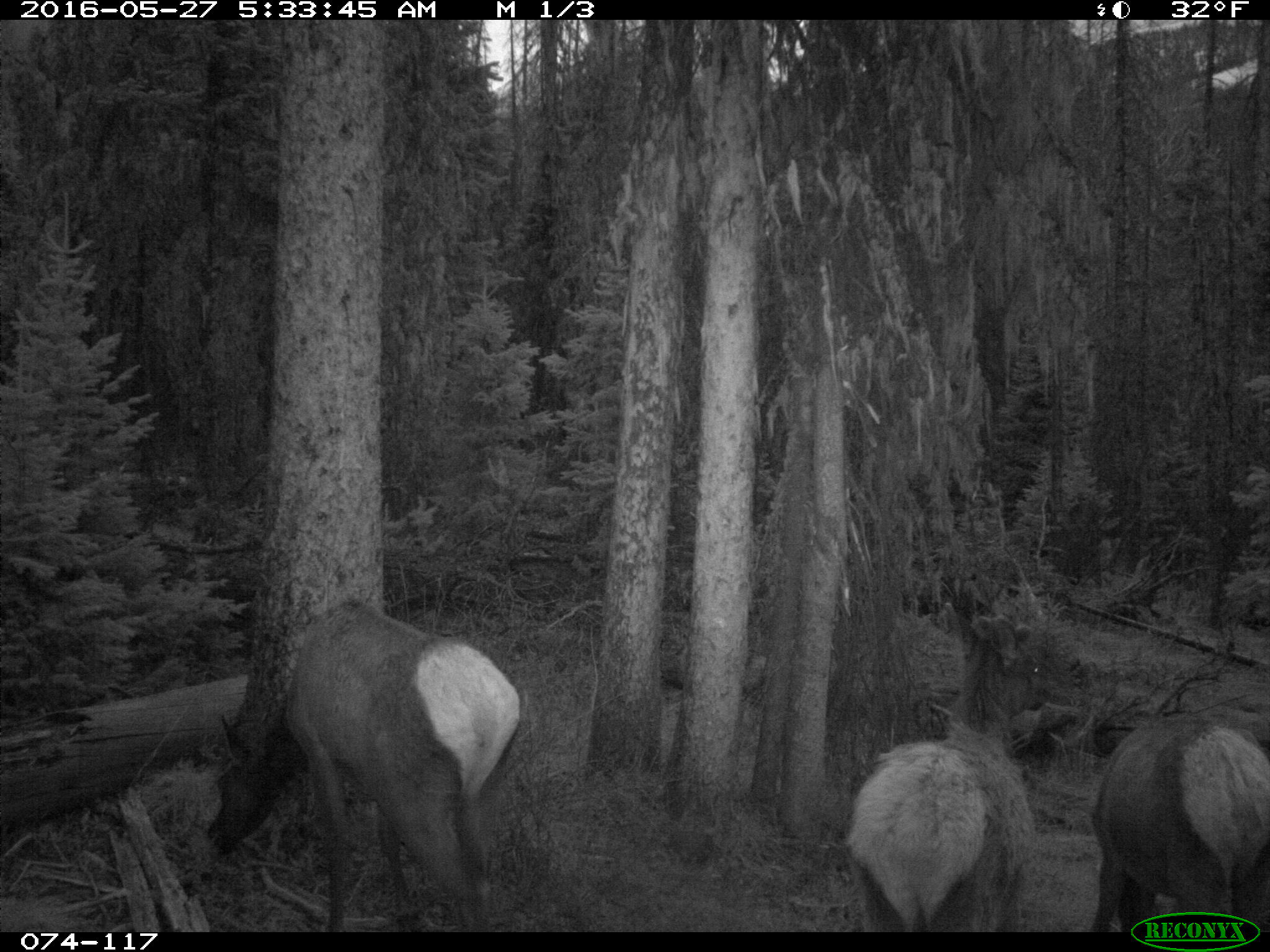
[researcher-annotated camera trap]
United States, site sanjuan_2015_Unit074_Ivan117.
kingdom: Animalia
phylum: Chordata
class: Mammalia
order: Artiodactyla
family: Cervidae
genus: Cervus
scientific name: Cervus elaphus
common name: red deer